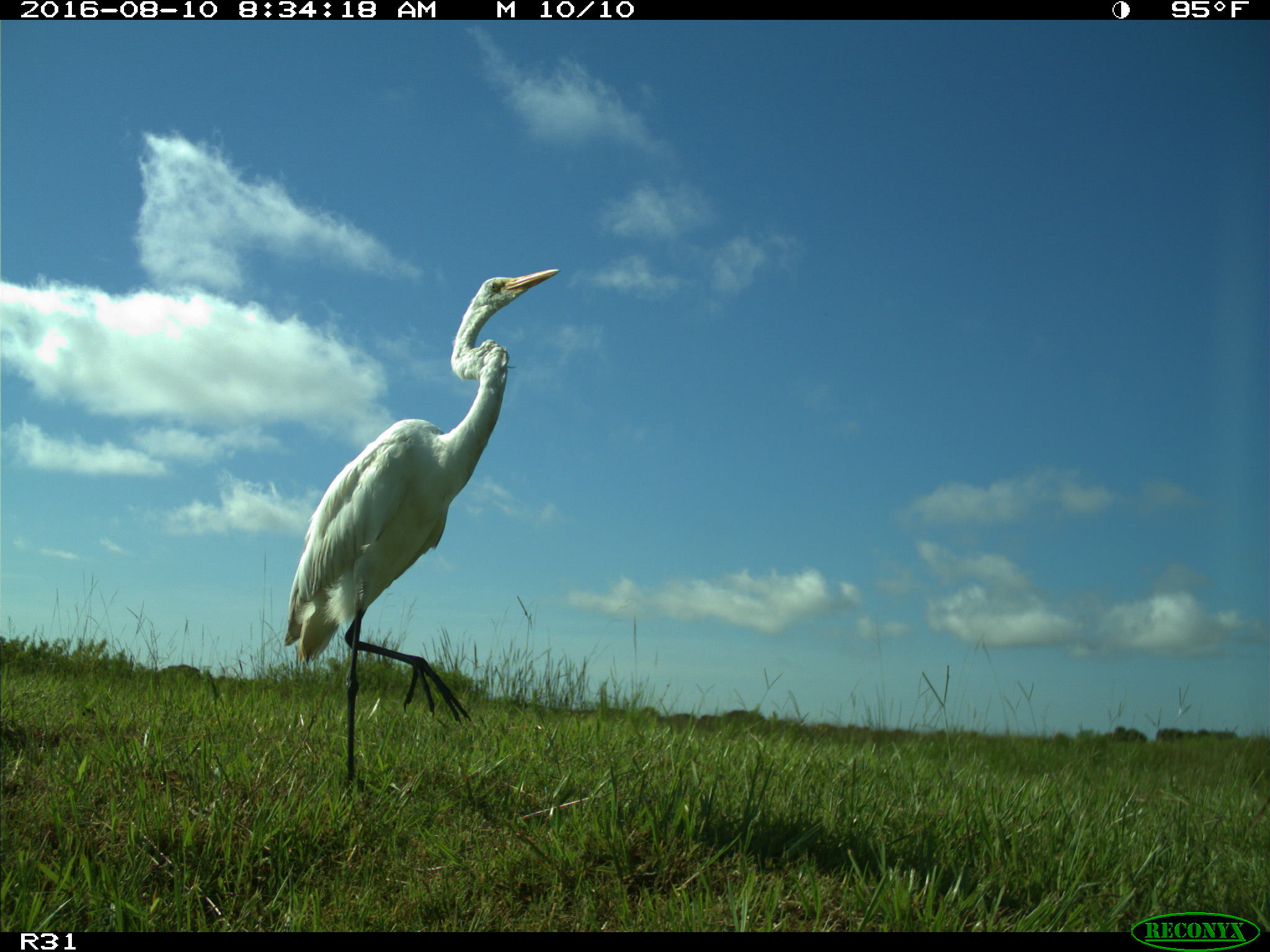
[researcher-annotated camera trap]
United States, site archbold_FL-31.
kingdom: Animalia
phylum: Chordata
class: Aves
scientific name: Aves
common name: birds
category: unidentified bird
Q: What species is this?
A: Unidentified bird (birds) (Aves).